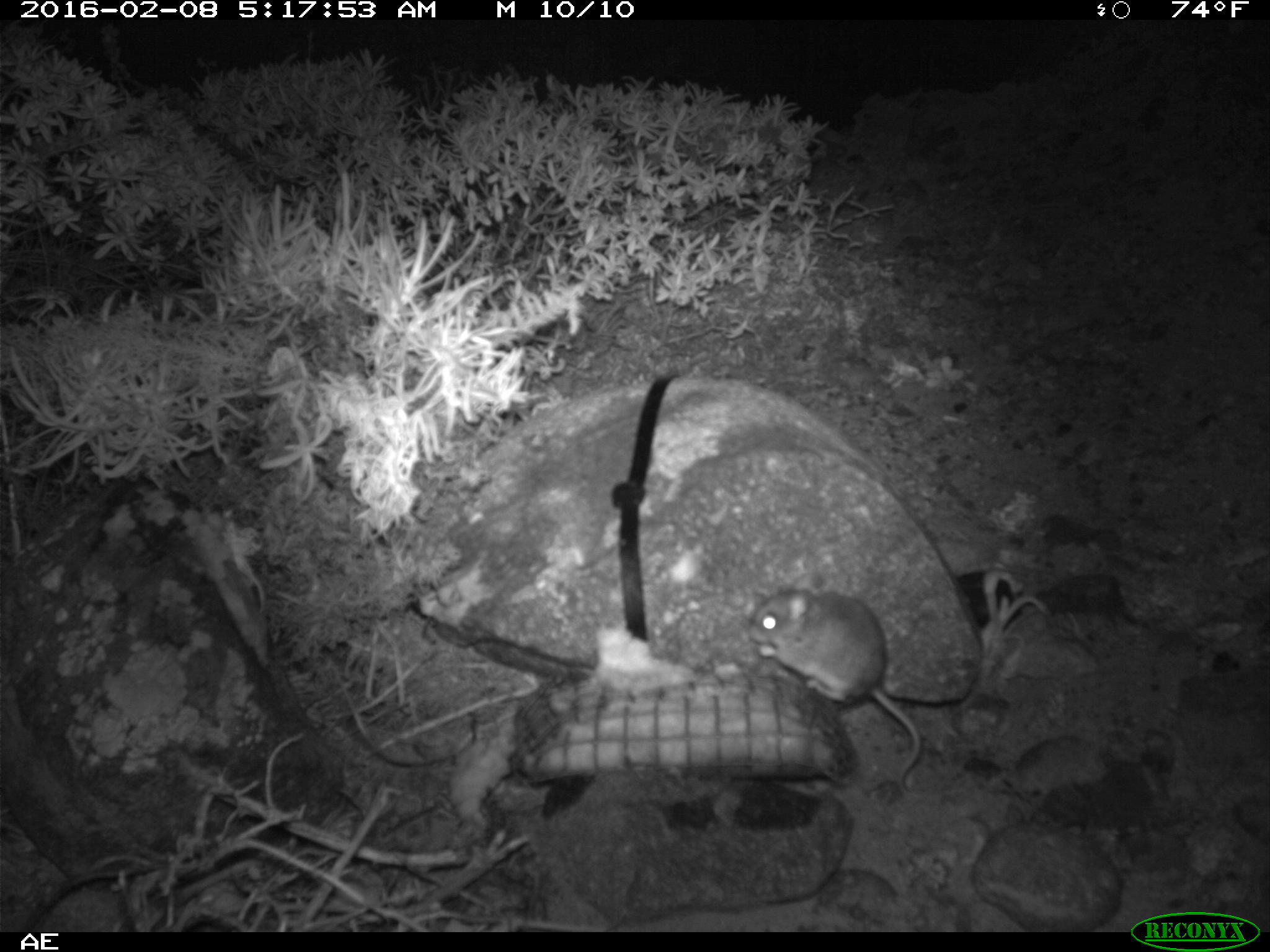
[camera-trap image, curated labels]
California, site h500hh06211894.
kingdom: Animalia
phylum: Chordata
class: Mammalia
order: Rodentia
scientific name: Rodentia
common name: rodent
Rodent (Rodentia).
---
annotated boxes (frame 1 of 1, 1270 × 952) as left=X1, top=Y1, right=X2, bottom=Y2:
rodent: left=749, top=583, right=920, bottom=795